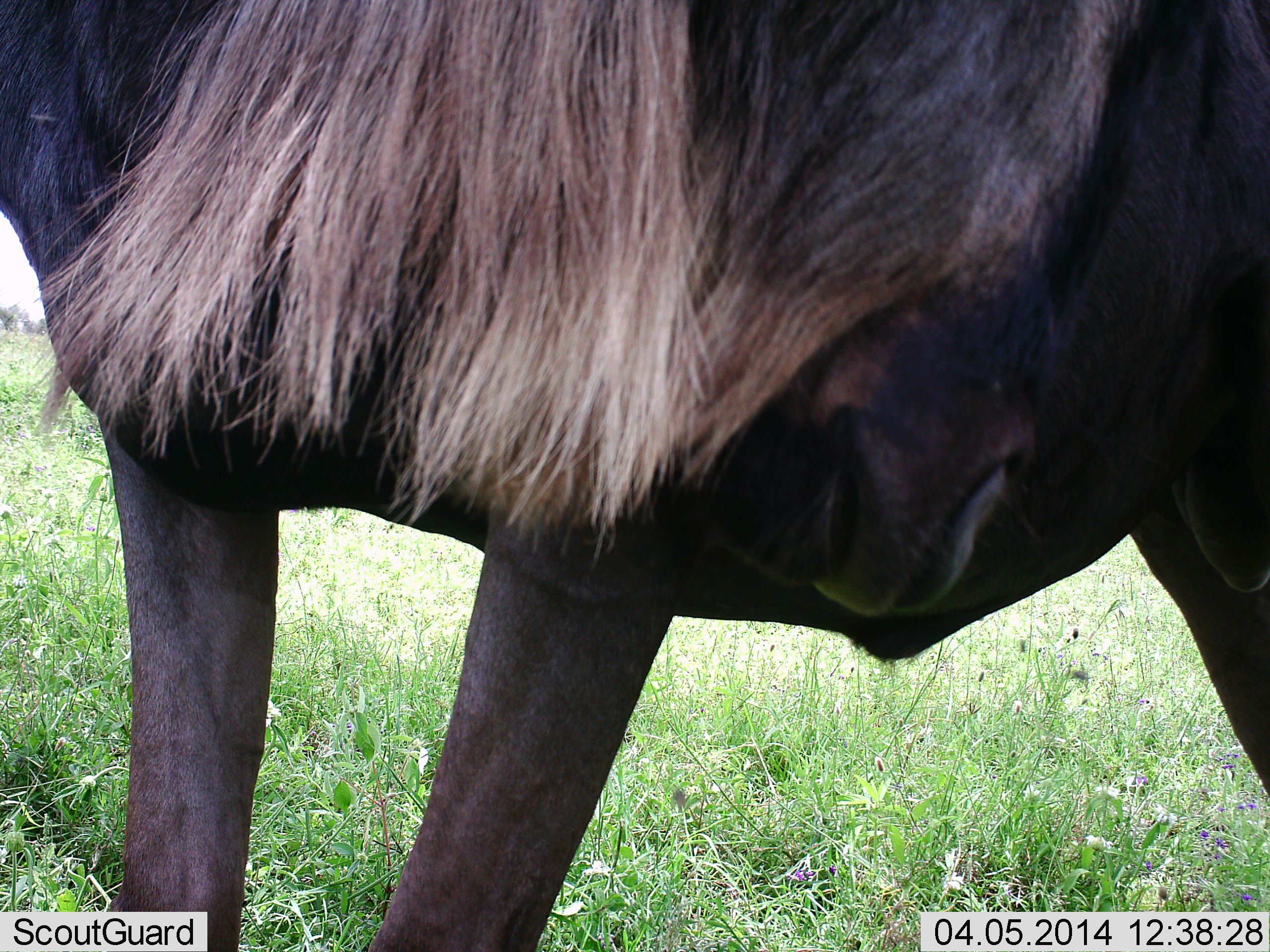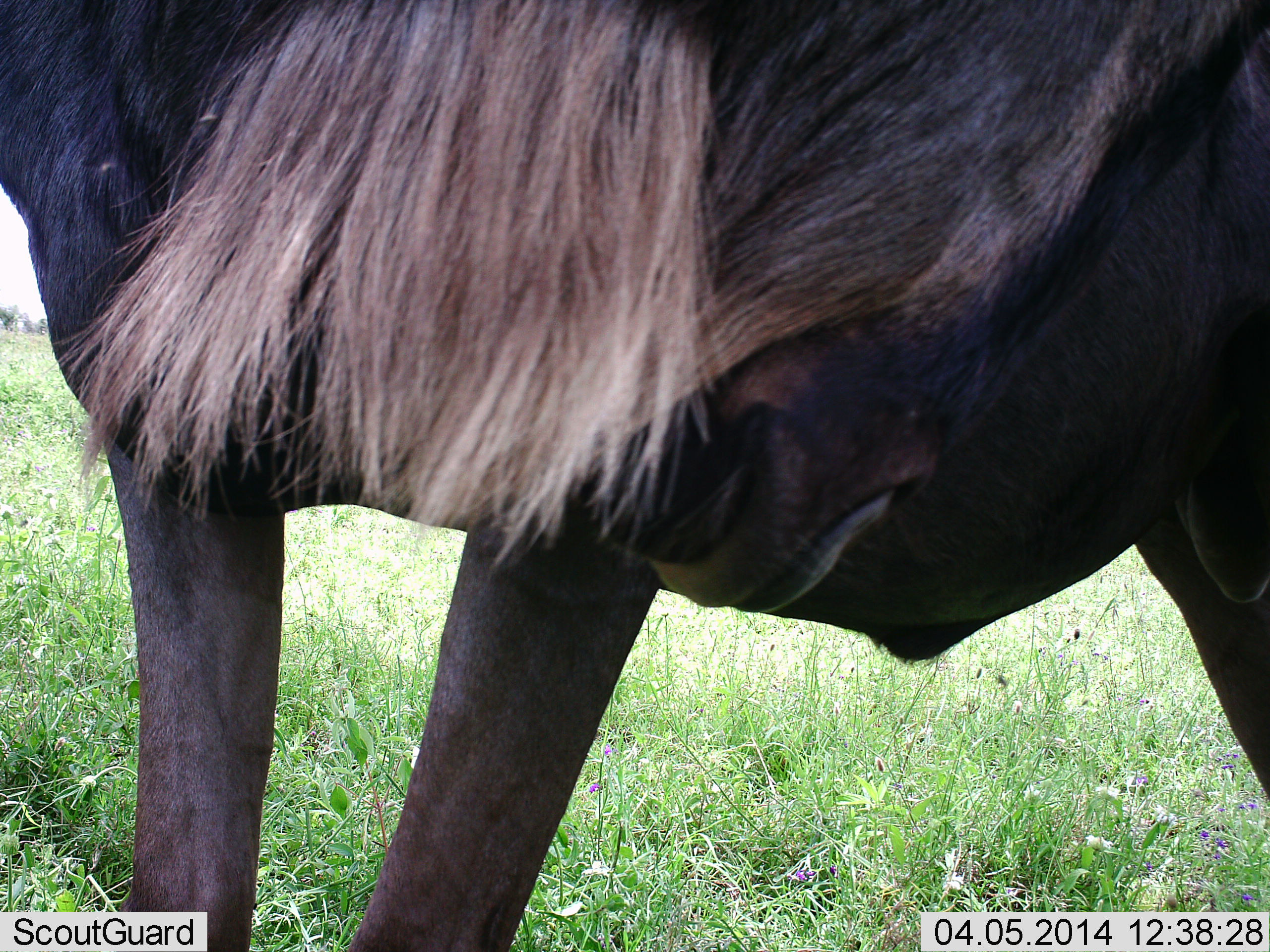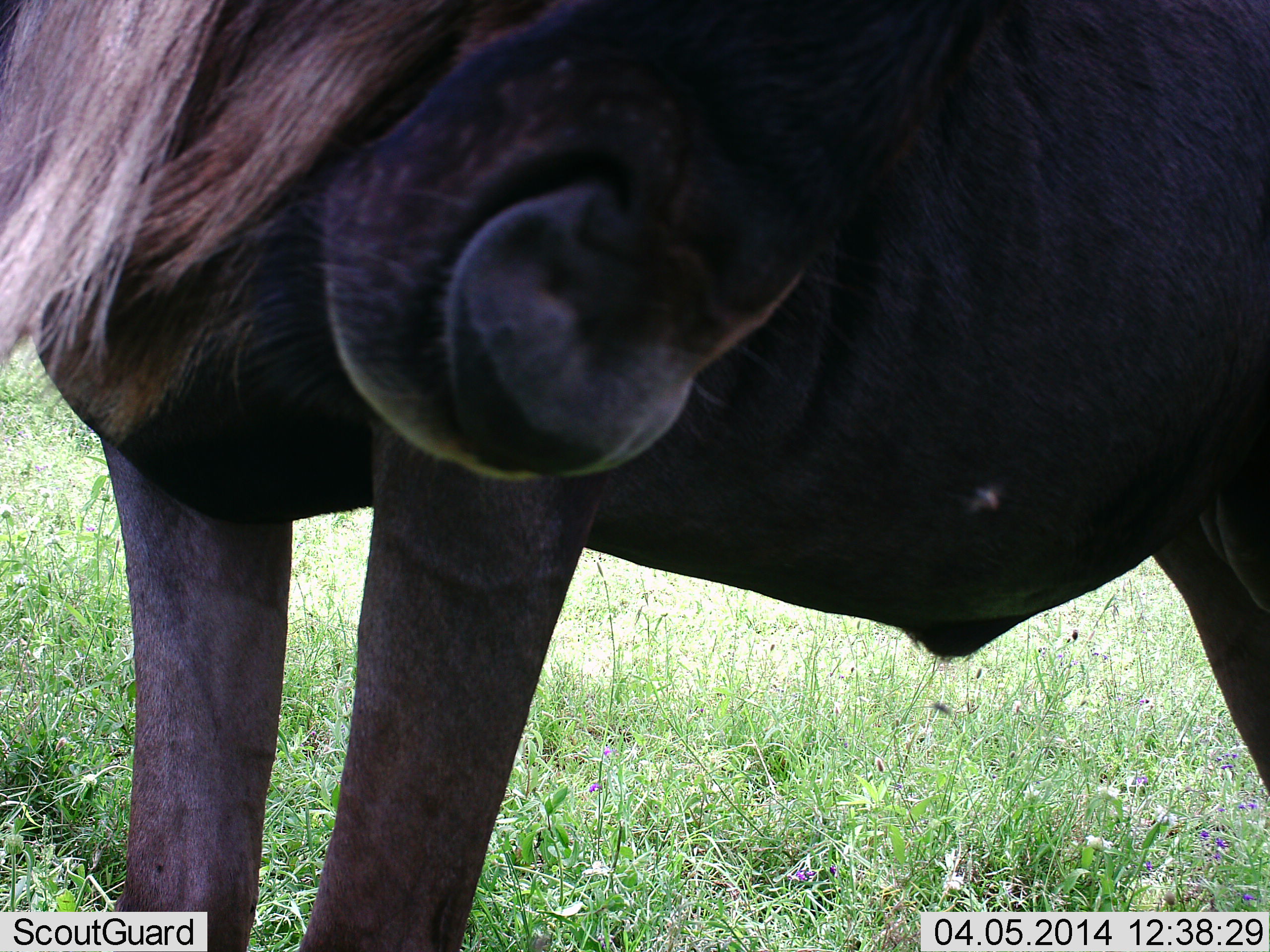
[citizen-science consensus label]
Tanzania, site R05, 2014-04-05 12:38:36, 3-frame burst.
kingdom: Animalia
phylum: Chordata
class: Mammalia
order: Artiodactyla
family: Bovidae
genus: Connochaetes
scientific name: Connochaetes taurinus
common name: blue wildebeest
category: wildebeest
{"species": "wildebeest (blue wildebeest) (Connochaetes taurinus)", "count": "1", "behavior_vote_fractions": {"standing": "100%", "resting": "0%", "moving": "10%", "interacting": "0%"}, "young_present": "0%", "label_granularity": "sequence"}